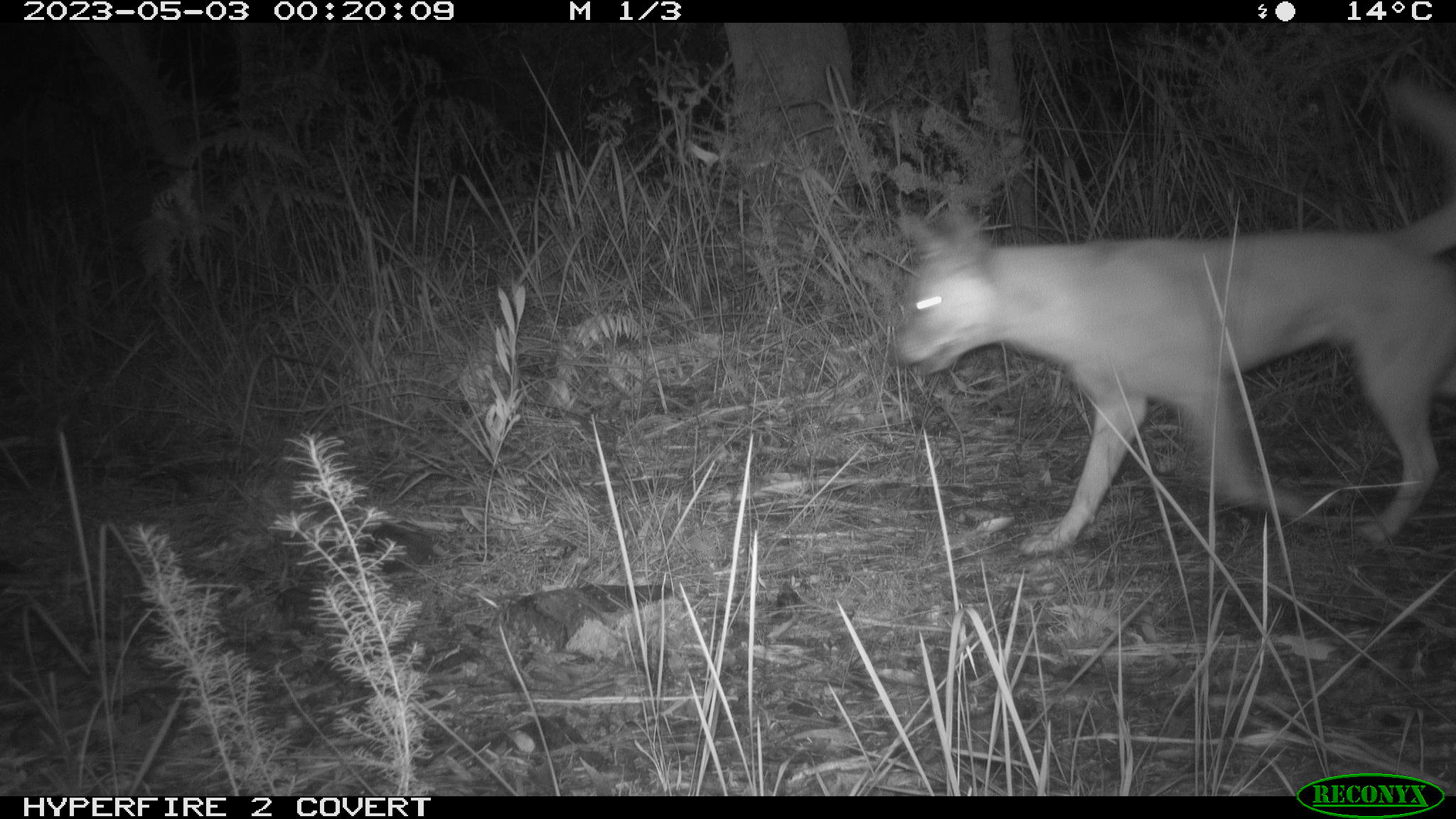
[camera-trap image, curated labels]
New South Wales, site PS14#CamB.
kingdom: Animalia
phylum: Chordata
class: Mammalia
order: Carnivora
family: Canidae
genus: Canis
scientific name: Canis familiaris dingo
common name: dingo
Dingo (Canis familiaris dingo).